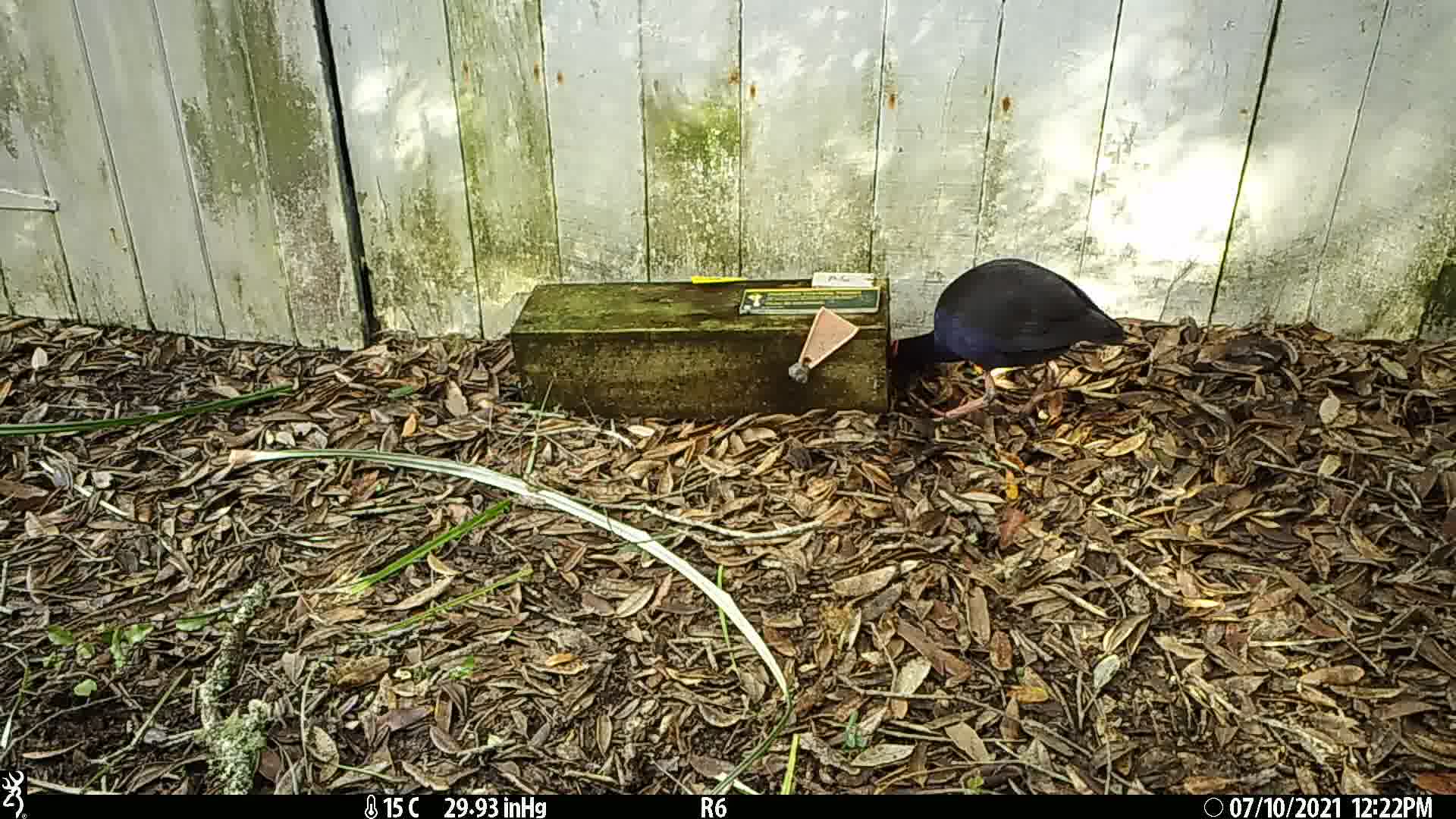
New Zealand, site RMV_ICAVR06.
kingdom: Animalia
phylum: Chordata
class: Aves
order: Gruiformes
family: Rallidae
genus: Porphyrio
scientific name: Porphyrio melanotus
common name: australasian swamphen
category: pukeko